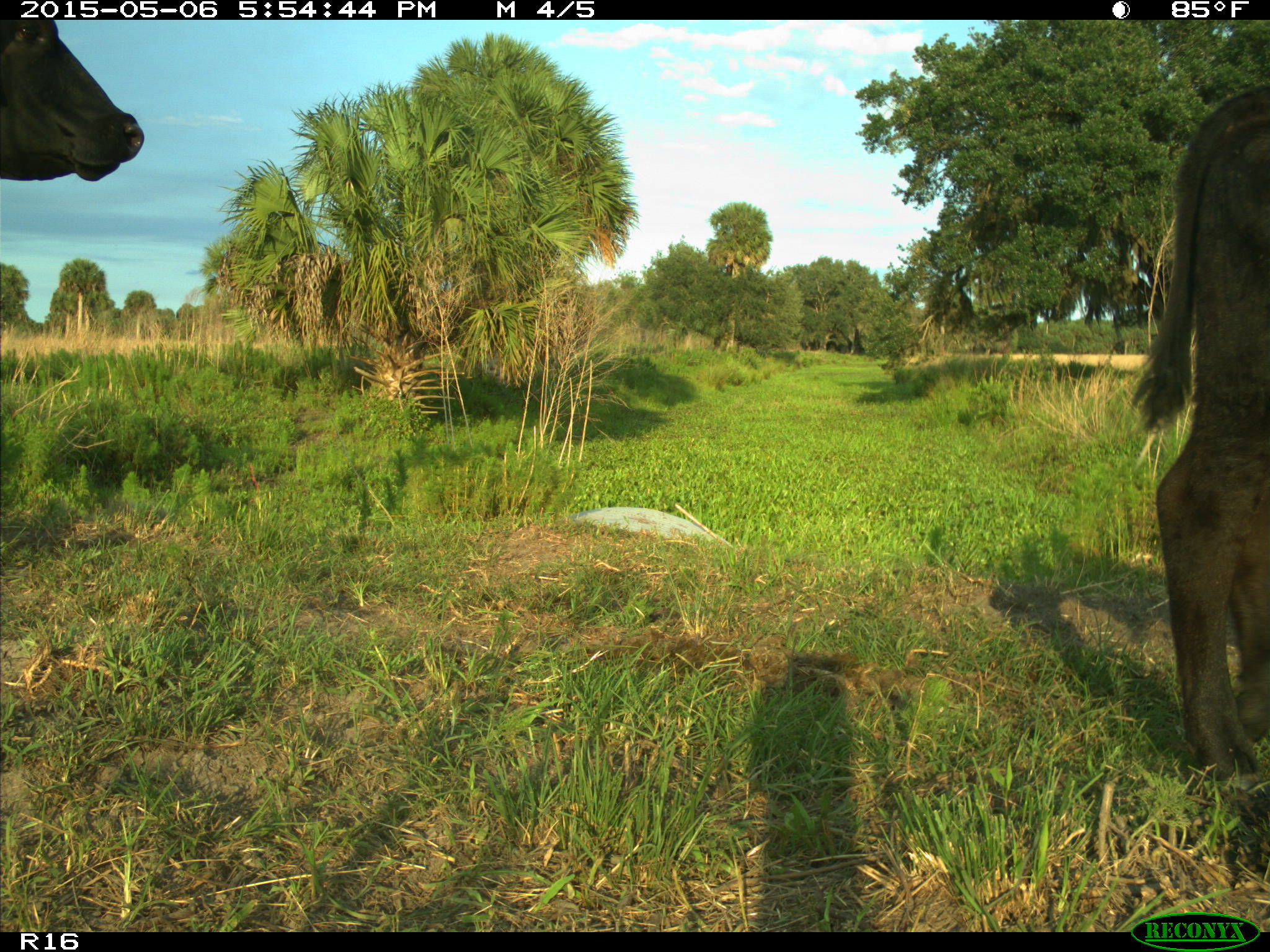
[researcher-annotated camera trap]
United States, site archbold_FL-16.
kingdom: Animalia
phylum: Chordata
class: Mammalia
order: Artiodactyla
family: Bovidae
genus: Bos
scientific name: Bos taurus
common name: domestic cow